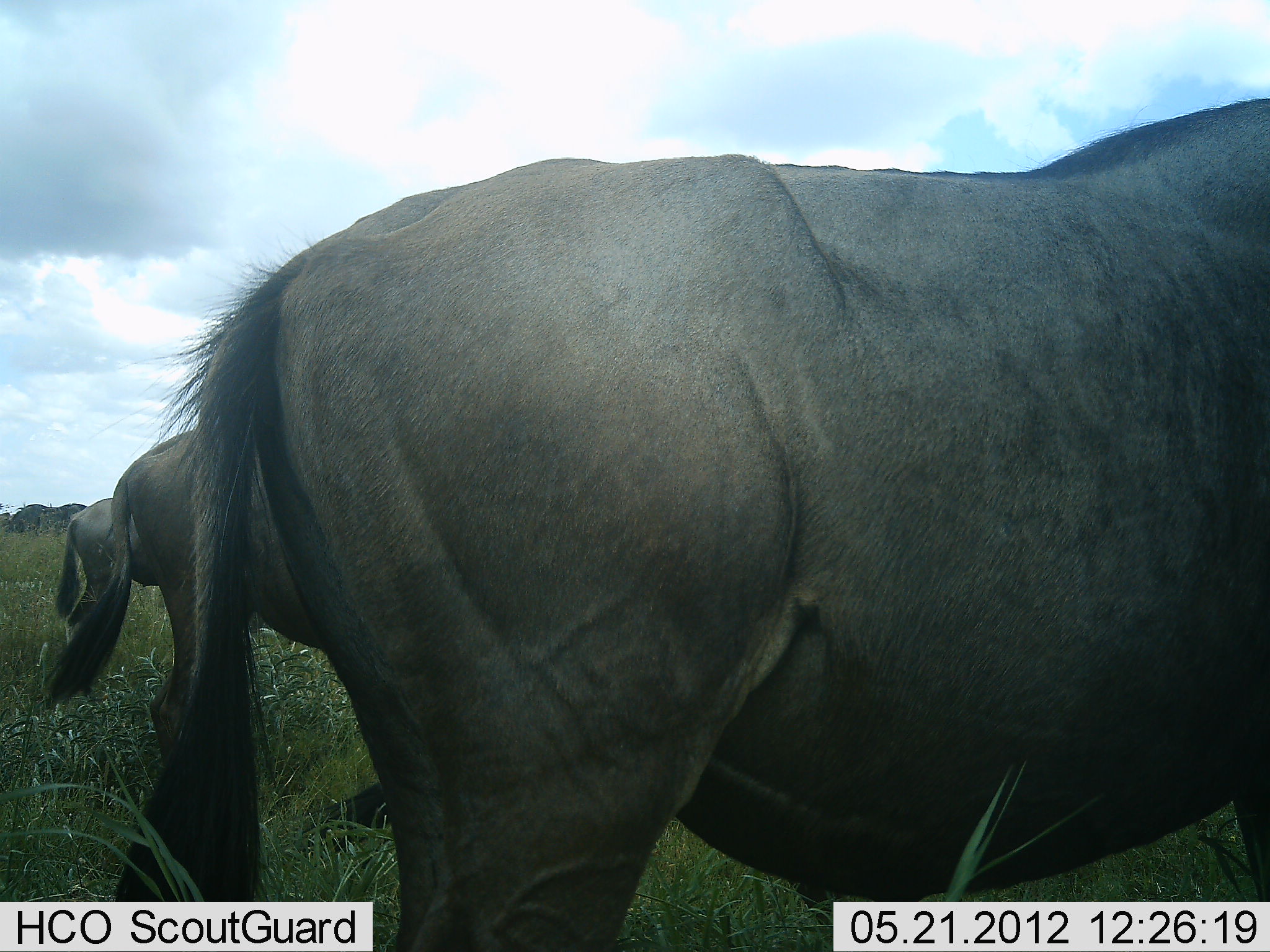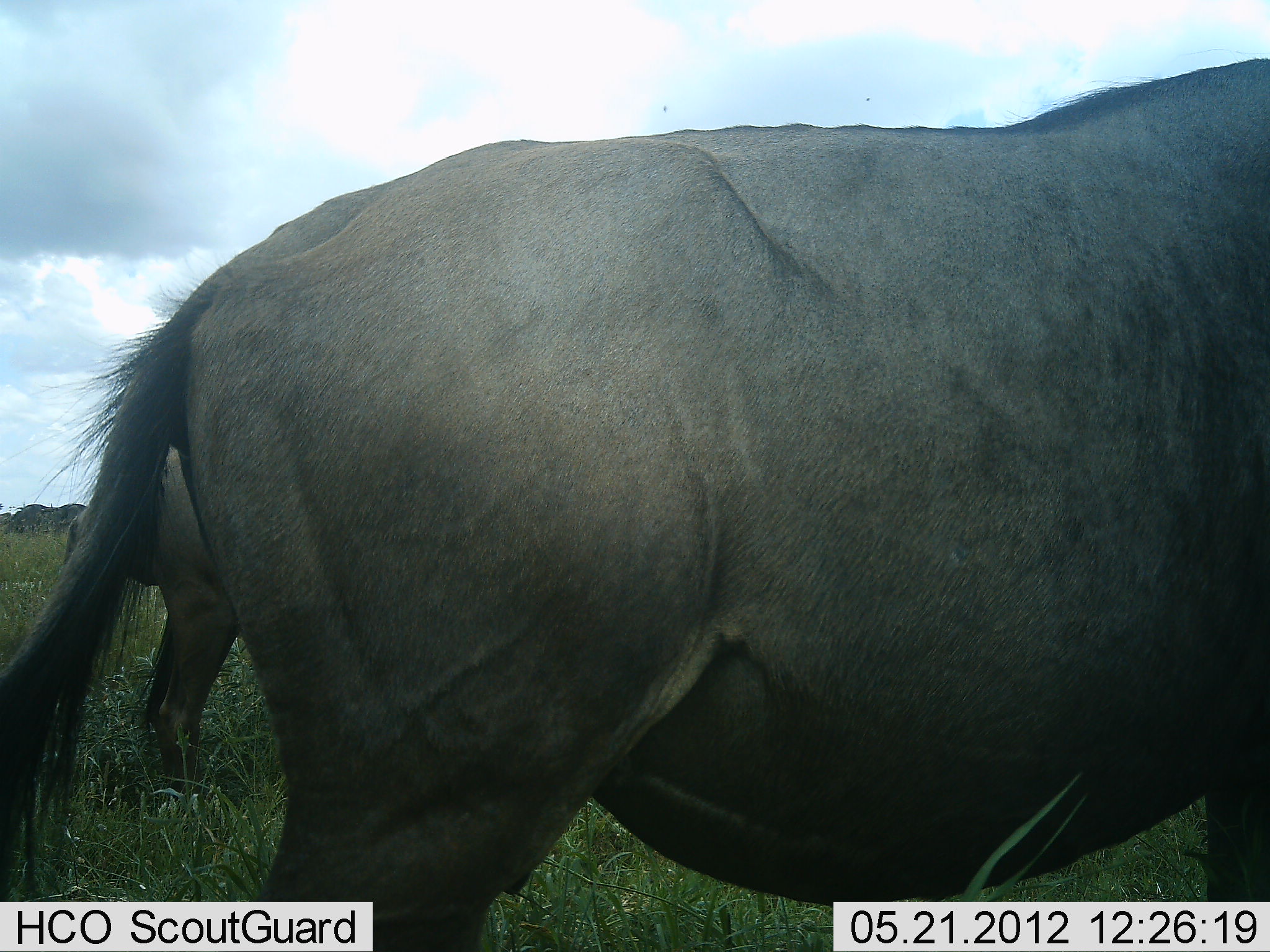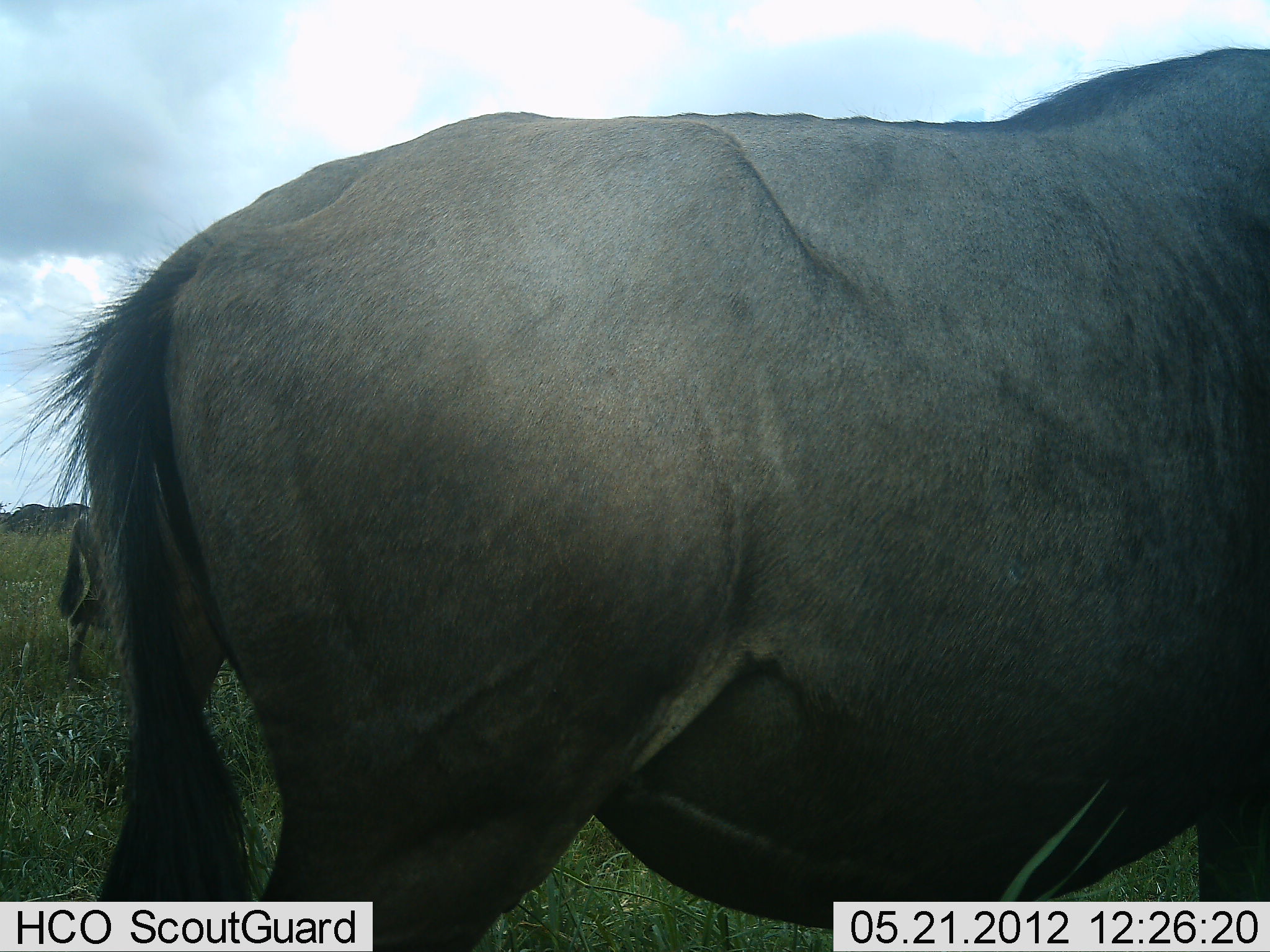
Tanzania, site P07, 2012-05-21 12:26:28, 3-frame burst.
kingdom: Animalia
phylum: Chordata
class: Mammalia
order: Artiodactyla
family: Bovidae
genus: Connochaetes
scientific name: Connochaetes taurinus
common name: blue wildebeest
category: wildebeest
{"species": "wildebeest (blue wildebeest) (Connochaetes taurinus)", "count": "3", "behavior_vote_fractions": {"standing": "79%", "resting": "11%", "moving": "11%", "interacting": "0%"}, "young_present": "5%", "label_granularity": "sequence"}